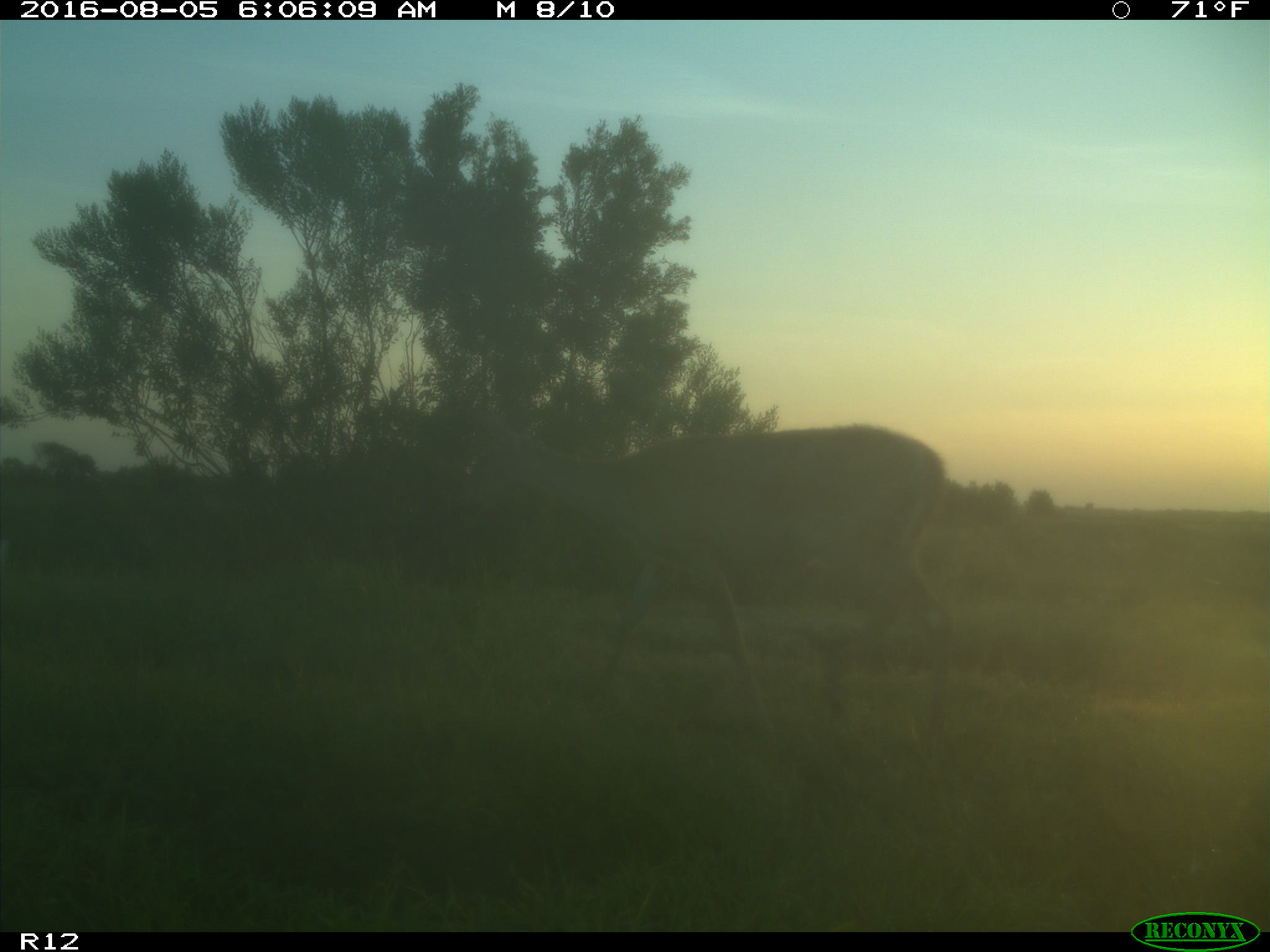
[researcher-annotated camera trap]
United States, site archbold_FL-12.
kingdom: Animalia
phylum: Chordata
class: Mammalia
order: Artiodactyla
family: Cervidae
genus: Odocoileus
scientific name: Odocoileus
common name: deer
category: unidentified deer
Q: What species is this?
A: Unidentified deer (deer) (Odocoileus).